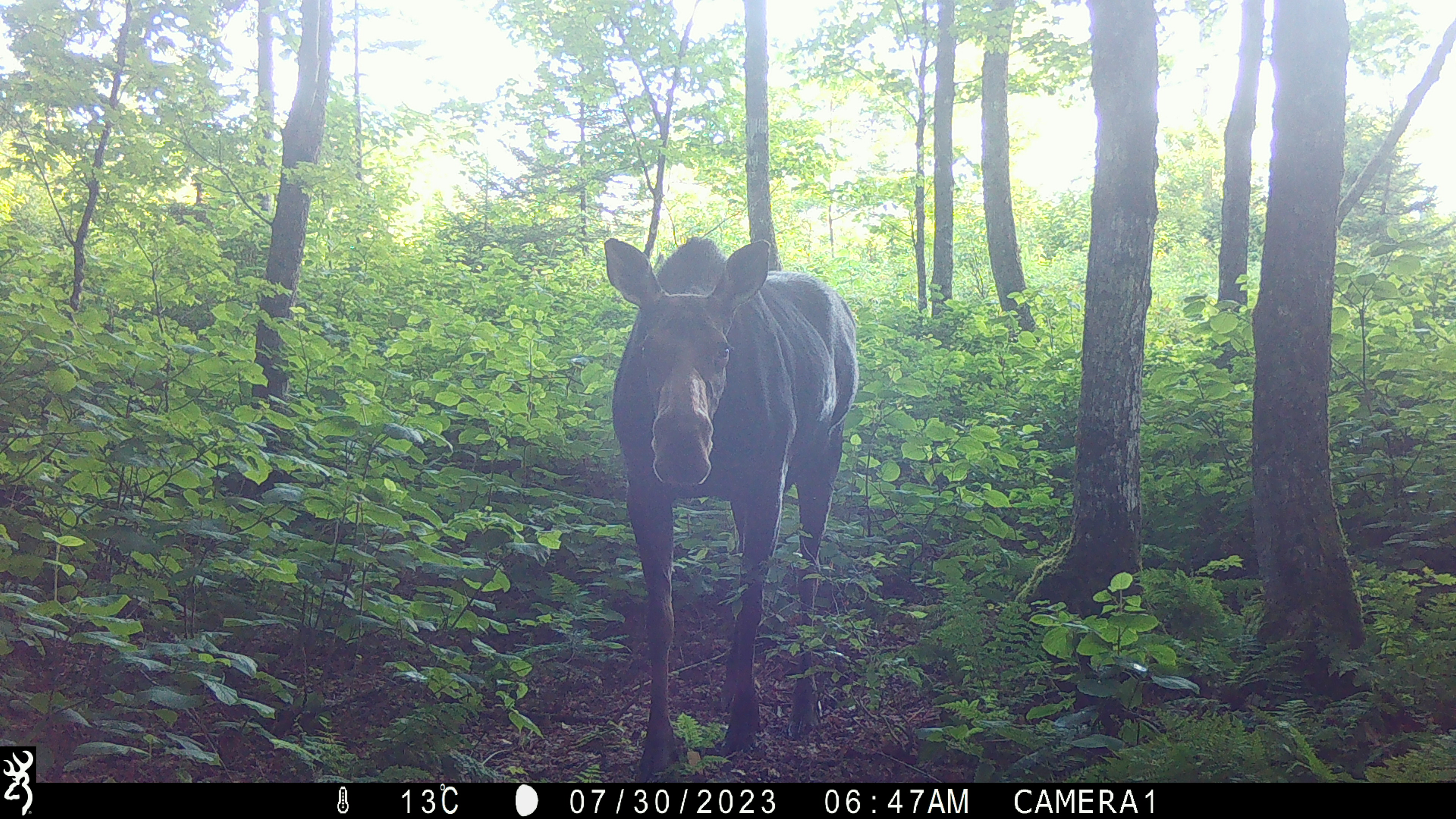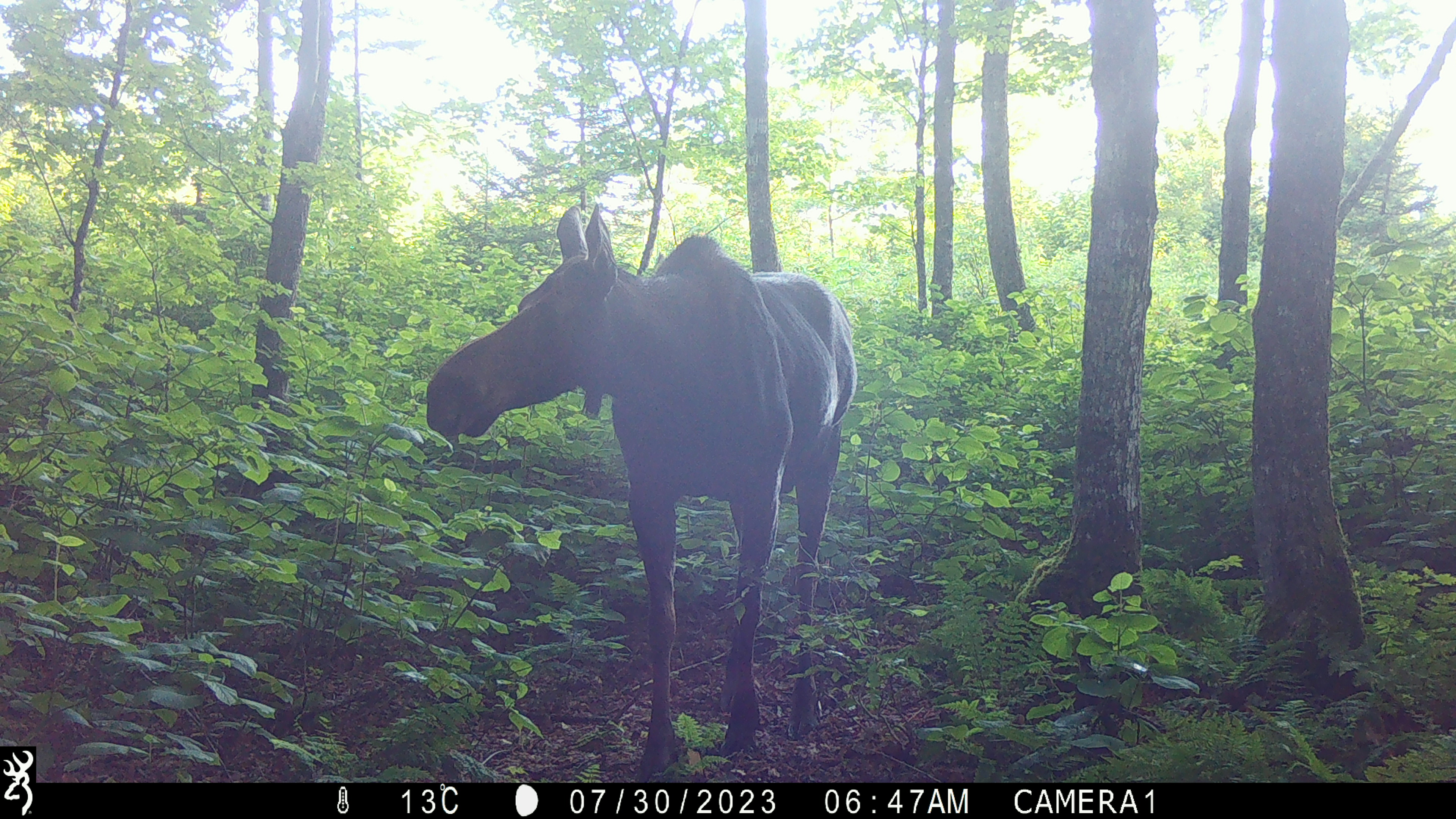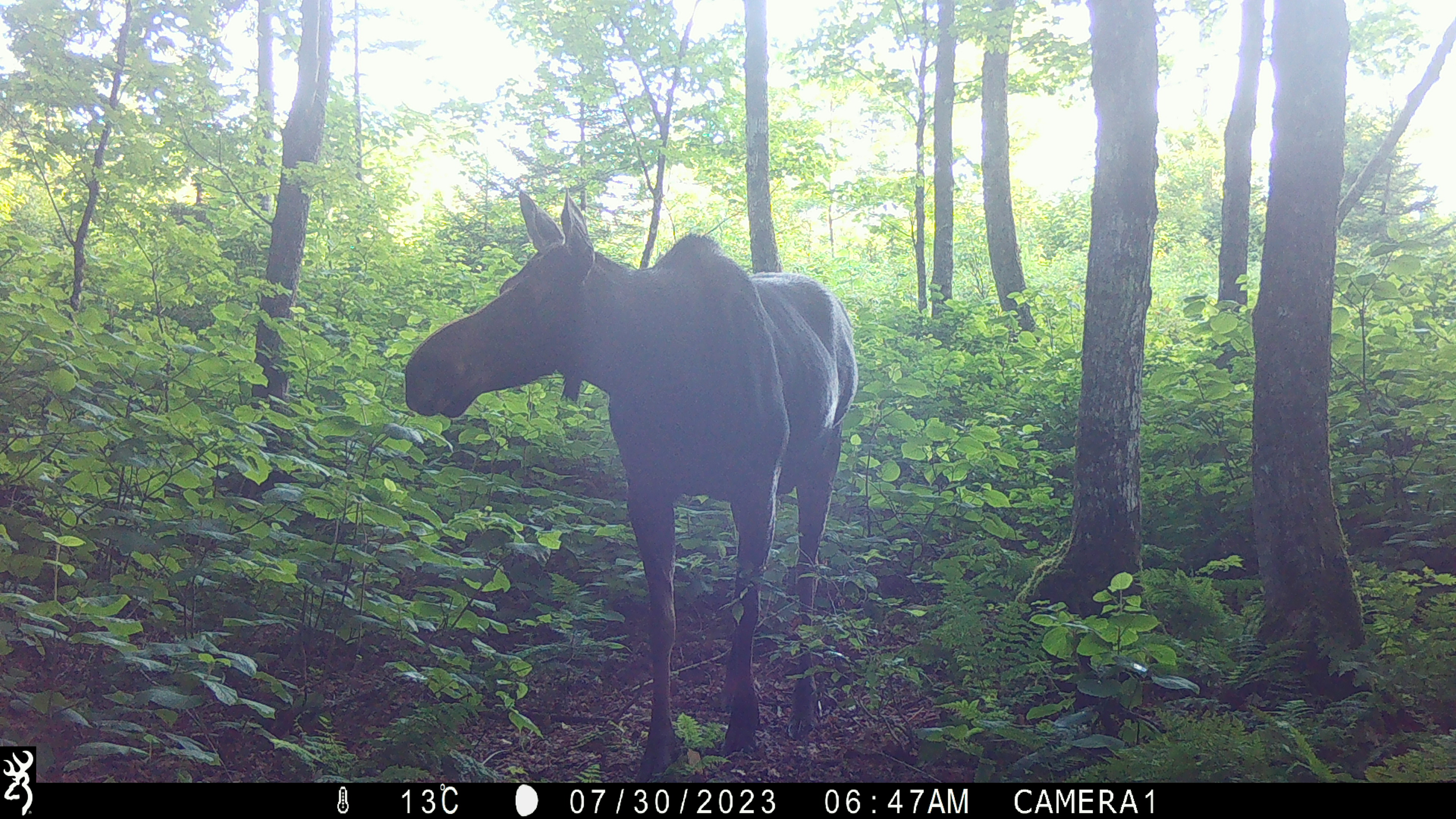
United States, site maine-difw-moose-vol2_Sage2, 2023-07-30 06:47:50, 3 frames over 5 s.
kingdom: Animalia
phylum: Chordata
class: Mammalia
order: Artiodactyla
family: Cervidae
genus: Alces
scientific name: Alces alces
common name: moose